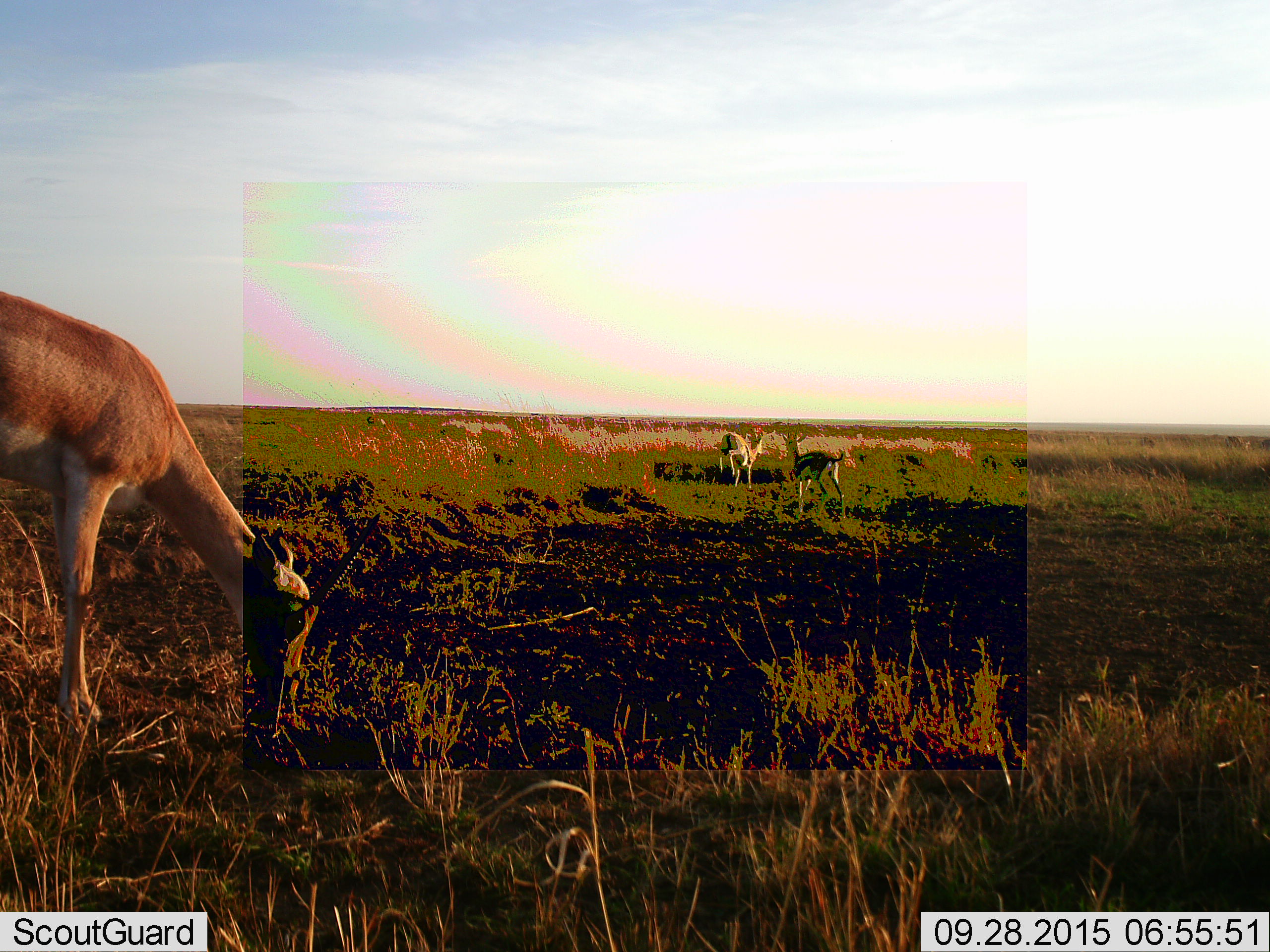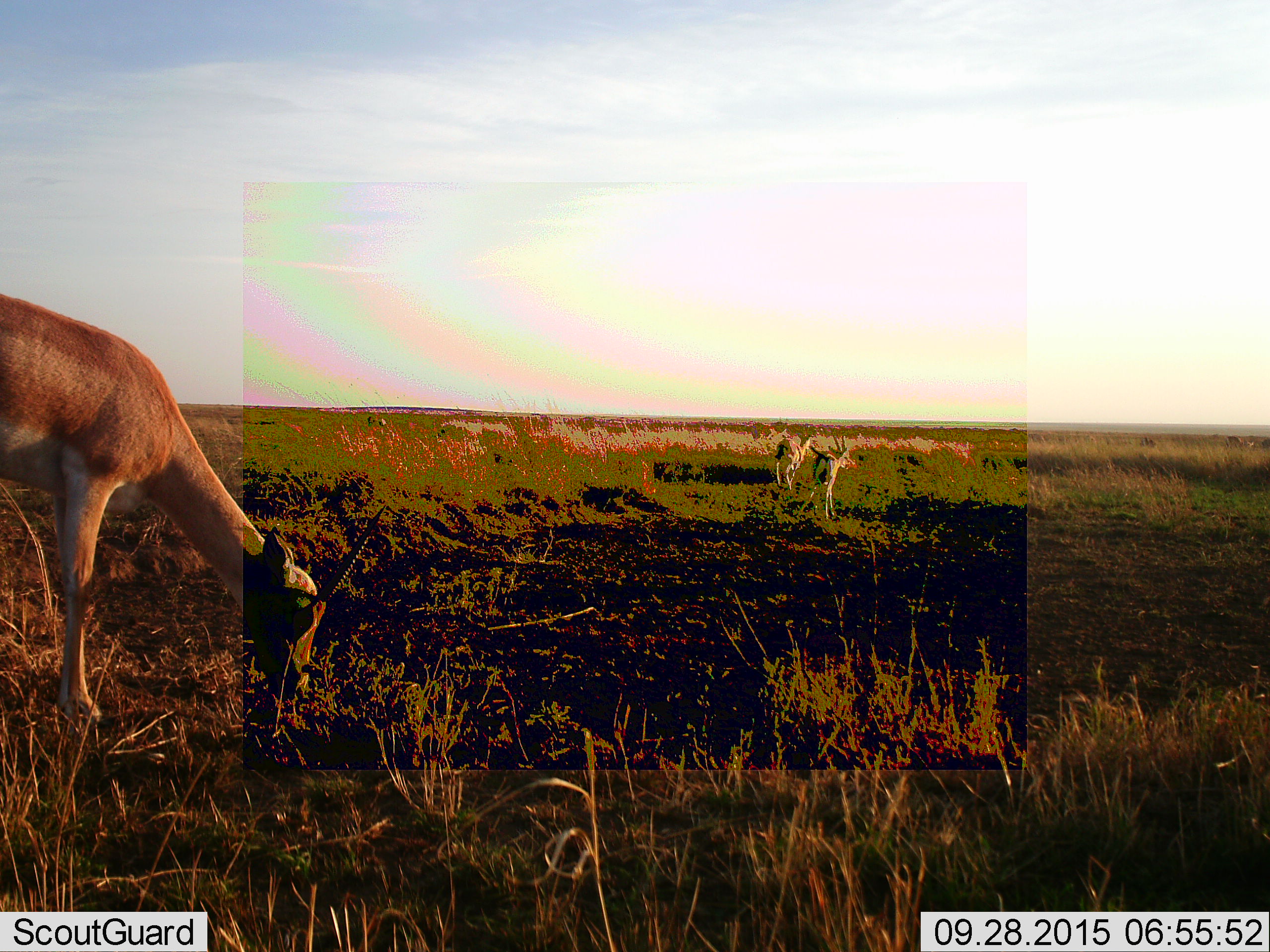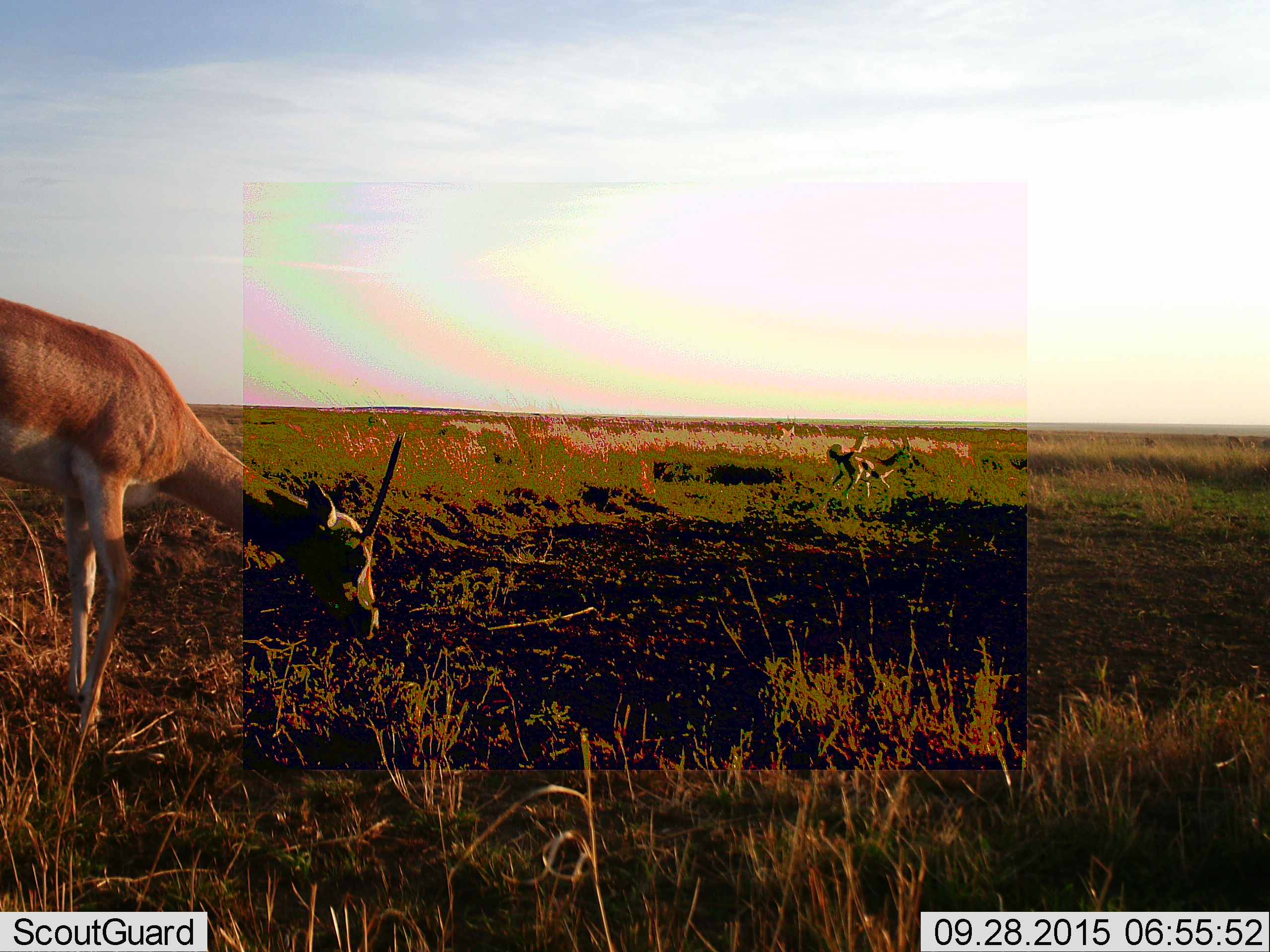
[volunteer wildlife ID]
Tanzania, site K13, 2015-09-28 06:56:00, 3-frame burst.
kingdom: Animalia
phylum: Chordata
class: Mammalia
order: Artiodactyla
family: Bovidae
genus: Nanger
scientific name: Nanger granti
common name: grant's gazelle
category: gazellegrants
Gazellegrants (grant's gazelle) (Nanger granti), count 3. Behavior (volunteer vote fractions): standing 33%, resting 0%, moving 33%, interacting 0%. Young present (vote fraction): 17%. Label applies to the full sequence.